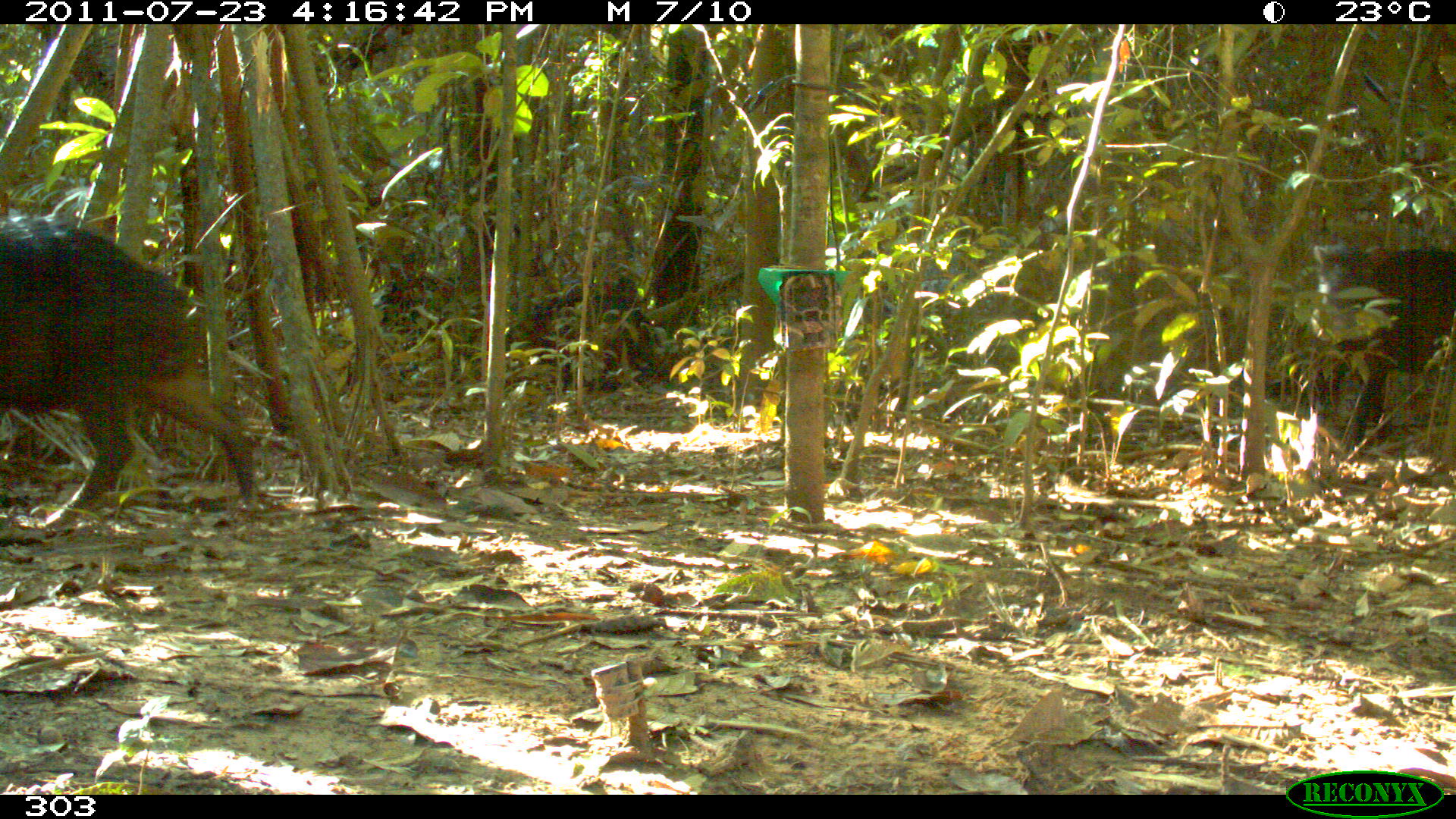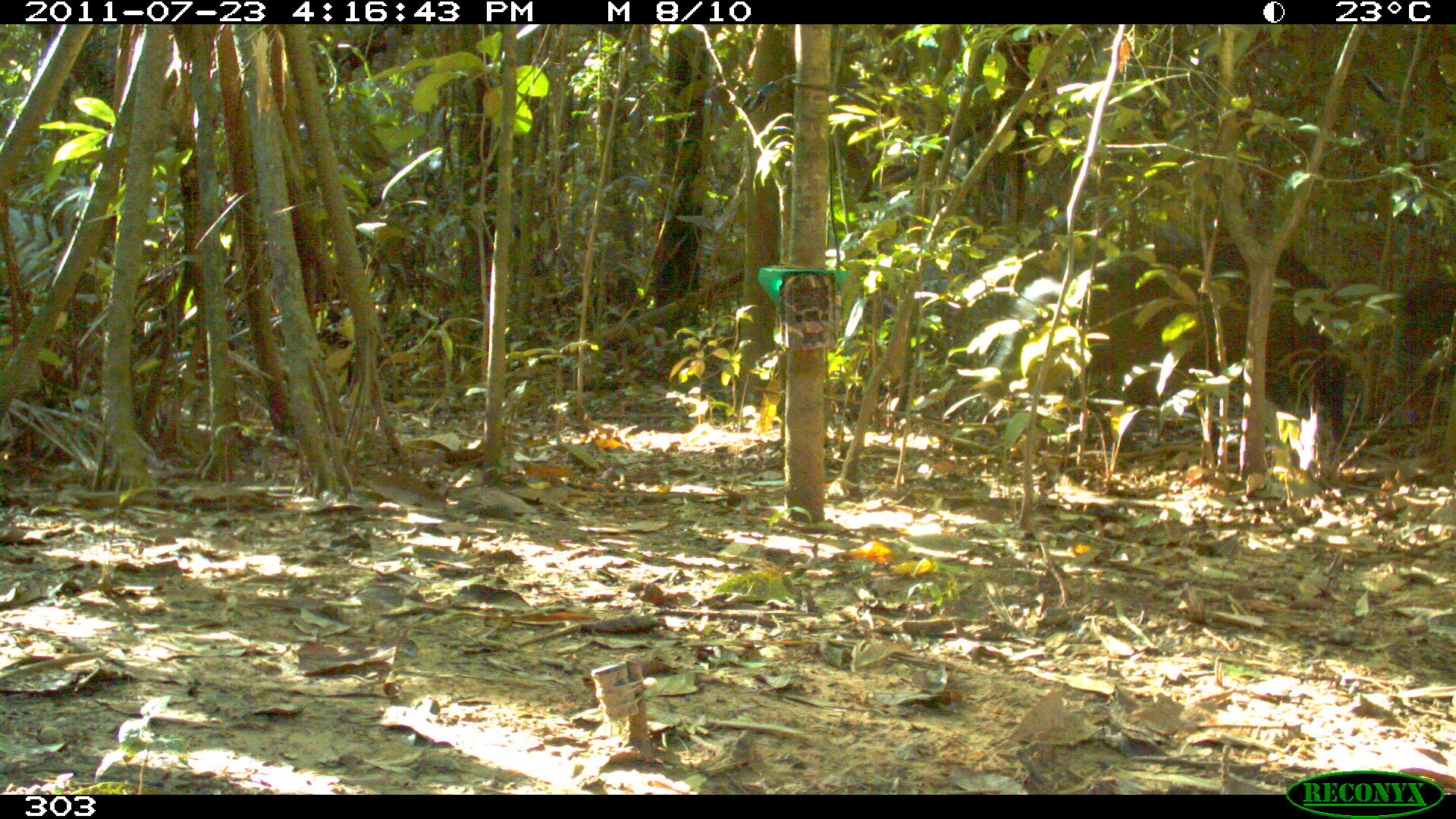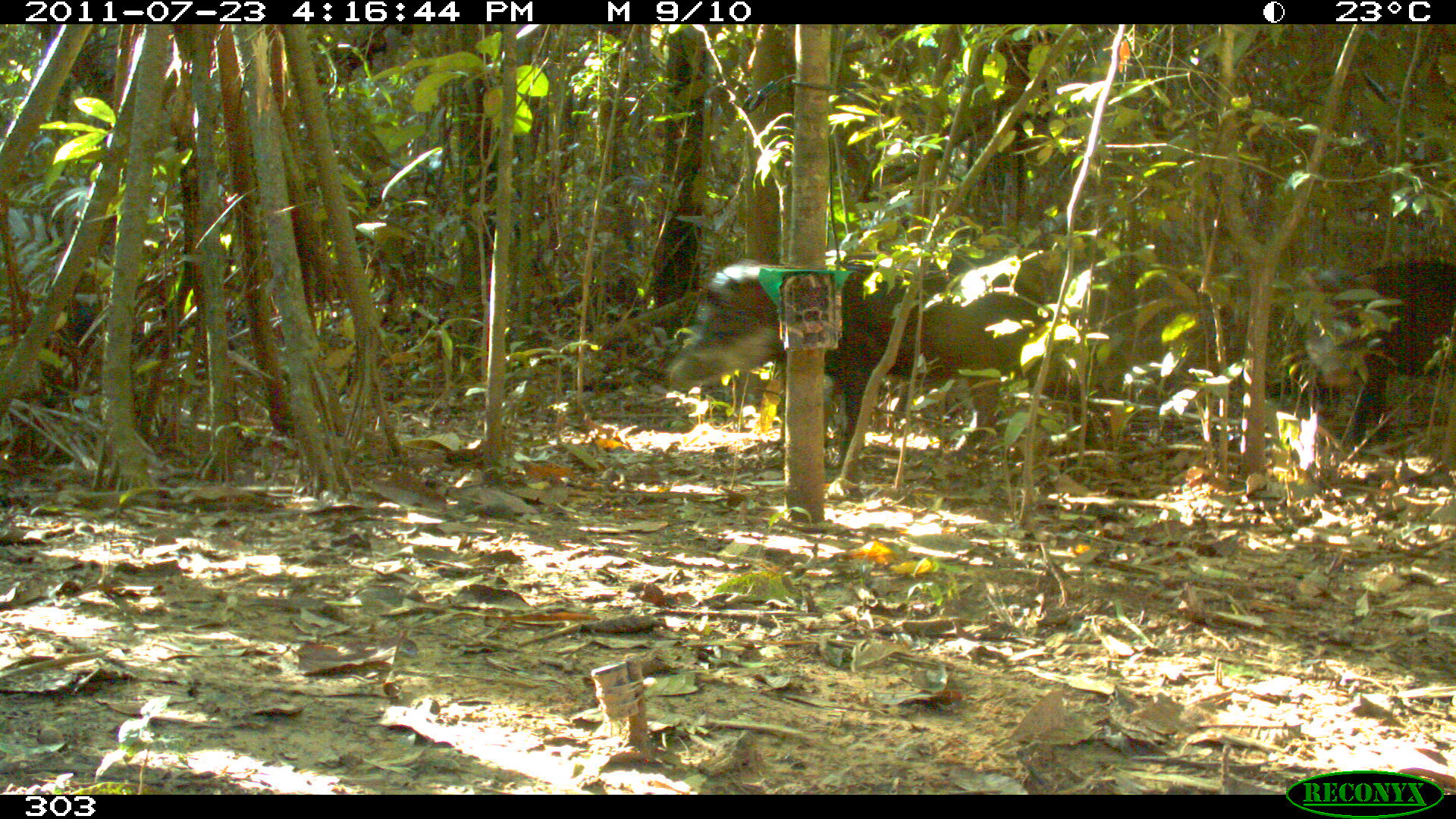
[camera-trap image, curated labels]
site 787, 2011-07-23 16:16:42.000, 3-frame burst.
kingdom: Animalia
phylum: Chordata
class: Mammalia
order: Artiodactyla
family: Tayassuidae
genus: Tayassu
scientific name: Tayassu pecari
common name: white-lipped peccary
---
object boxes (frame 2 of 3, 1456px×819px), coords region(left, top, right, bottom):
tayassu pecari: region(980, 242, 1369, 465)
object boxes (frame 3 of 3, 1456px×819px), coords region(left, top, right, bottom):
tayassu pecari: region(669, 251, 1099, 463); region(1284, 258, 1455, 458)